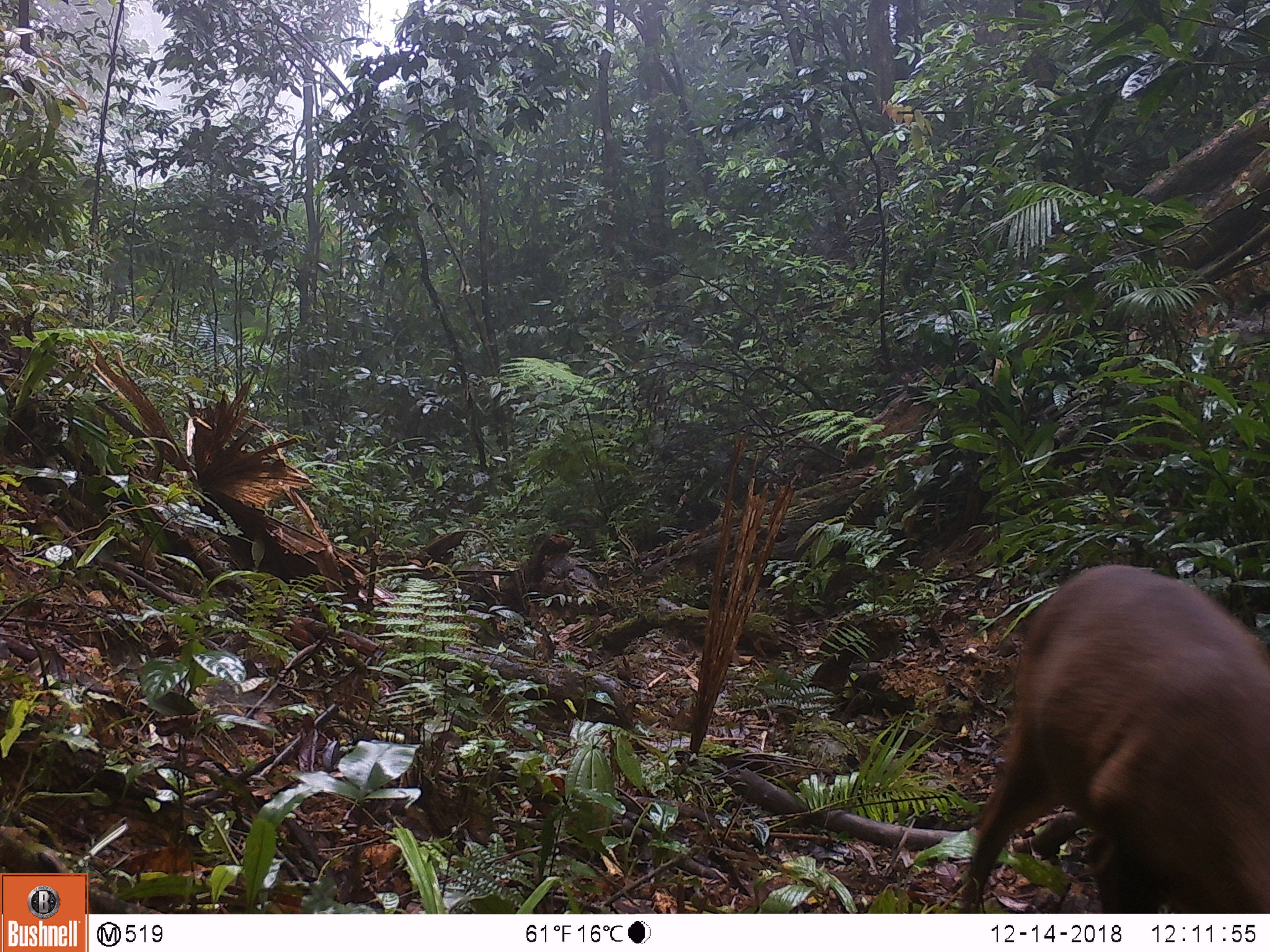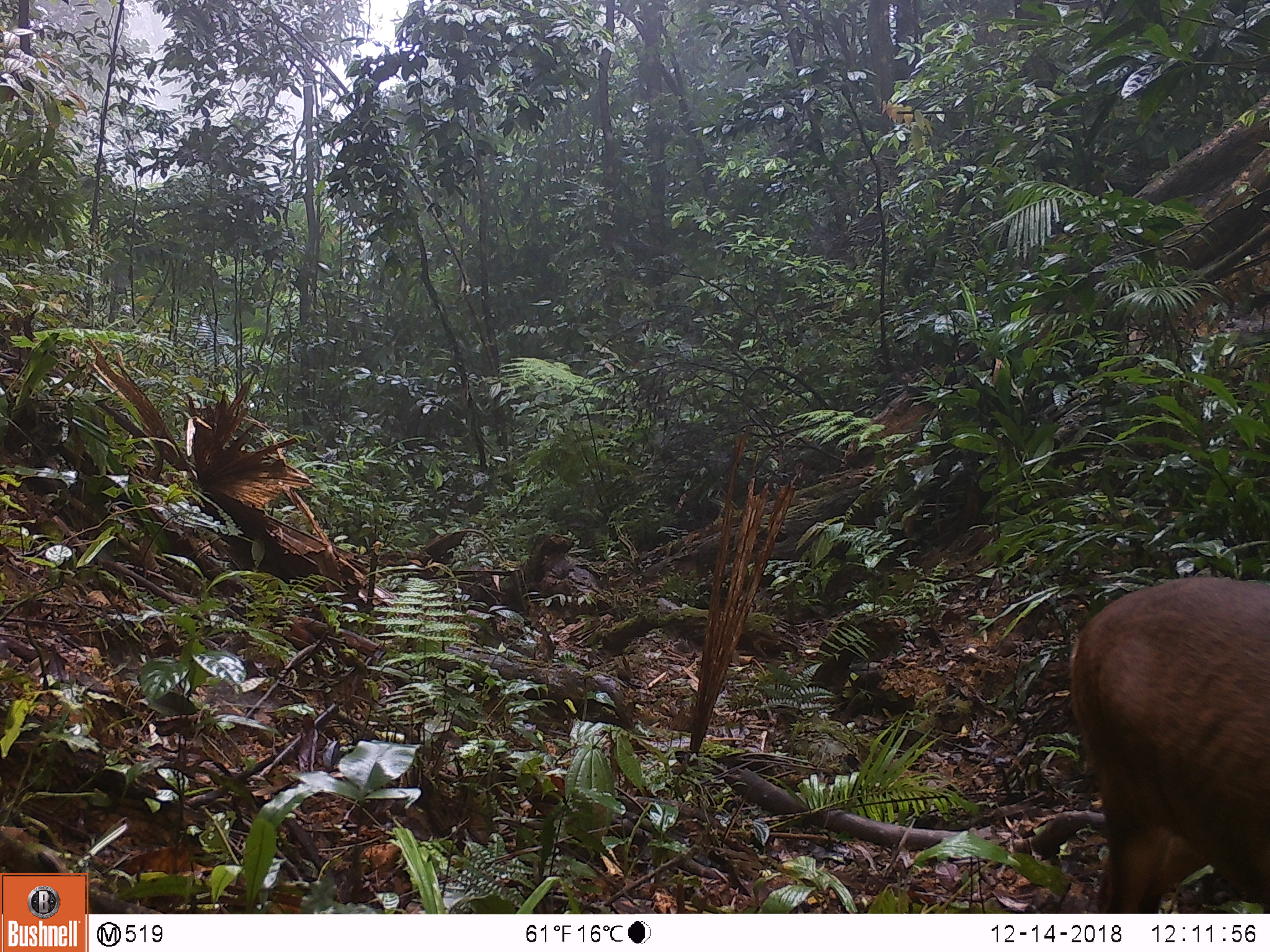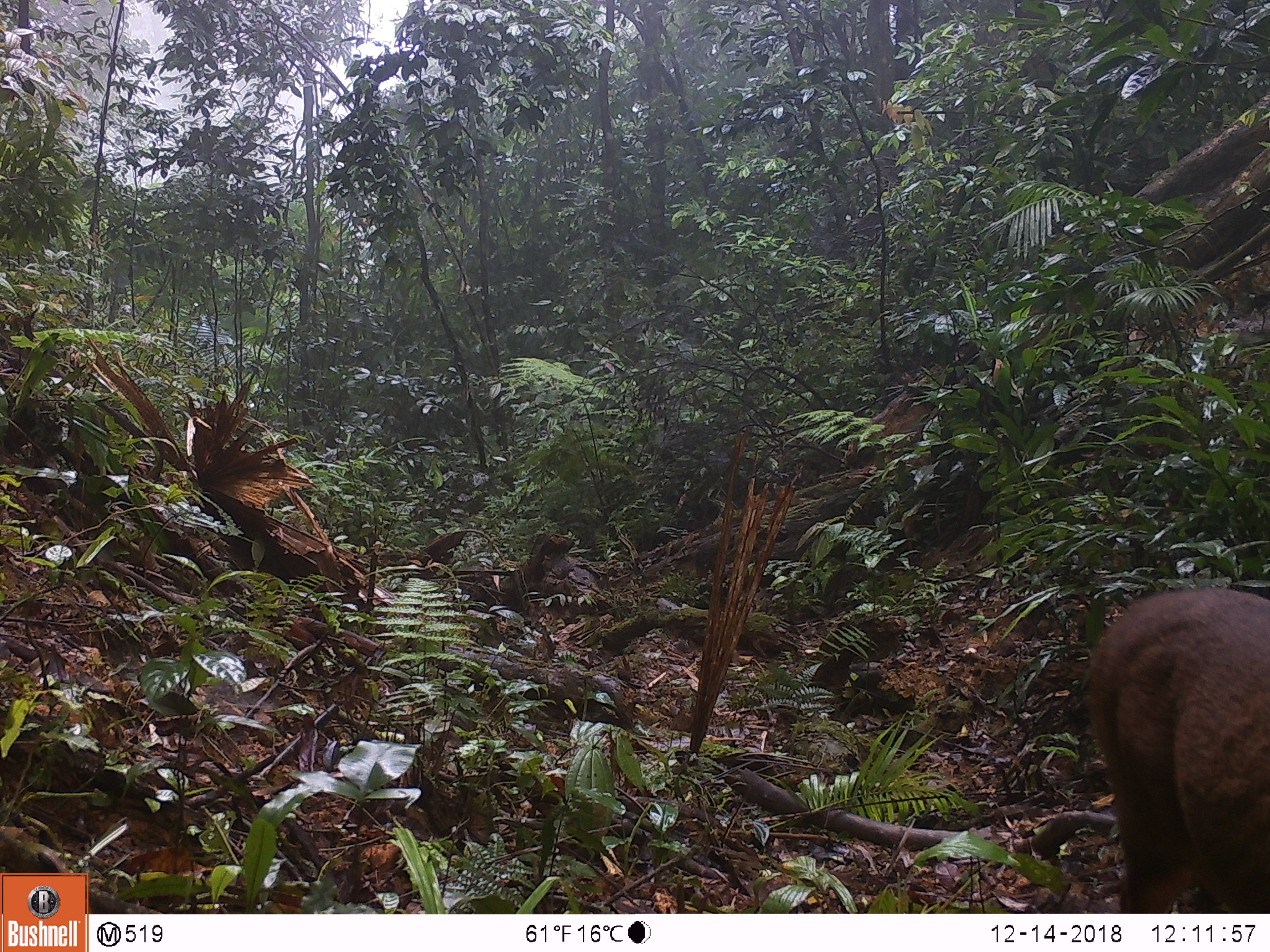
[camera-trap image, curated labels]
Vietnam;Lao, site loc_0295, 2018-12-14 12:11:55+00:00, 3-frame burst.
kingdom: Animalia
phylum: Chordata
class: Mammalia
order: Artiodactyla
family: Cervidae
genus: Muntiacus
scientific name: Muntiacus vuquangensis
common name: large-antlered muntjac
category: large antlered muntjac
Large antlered muntjac (large-antlered muntjac) (Muntiacus vuquangensis). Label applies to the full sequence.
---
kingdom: Animalia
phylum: Chordata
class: Mammalia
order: Artiodactyla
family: Cervidae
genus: Muntiacus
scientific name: Muntiacus rooseveltorum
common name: roosevelt's muntjac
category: roosevelts muntjac group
Roosevelts muntjac group (roosevelt's muntjac) (Muntiacus rooseveltorum). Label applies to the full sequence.